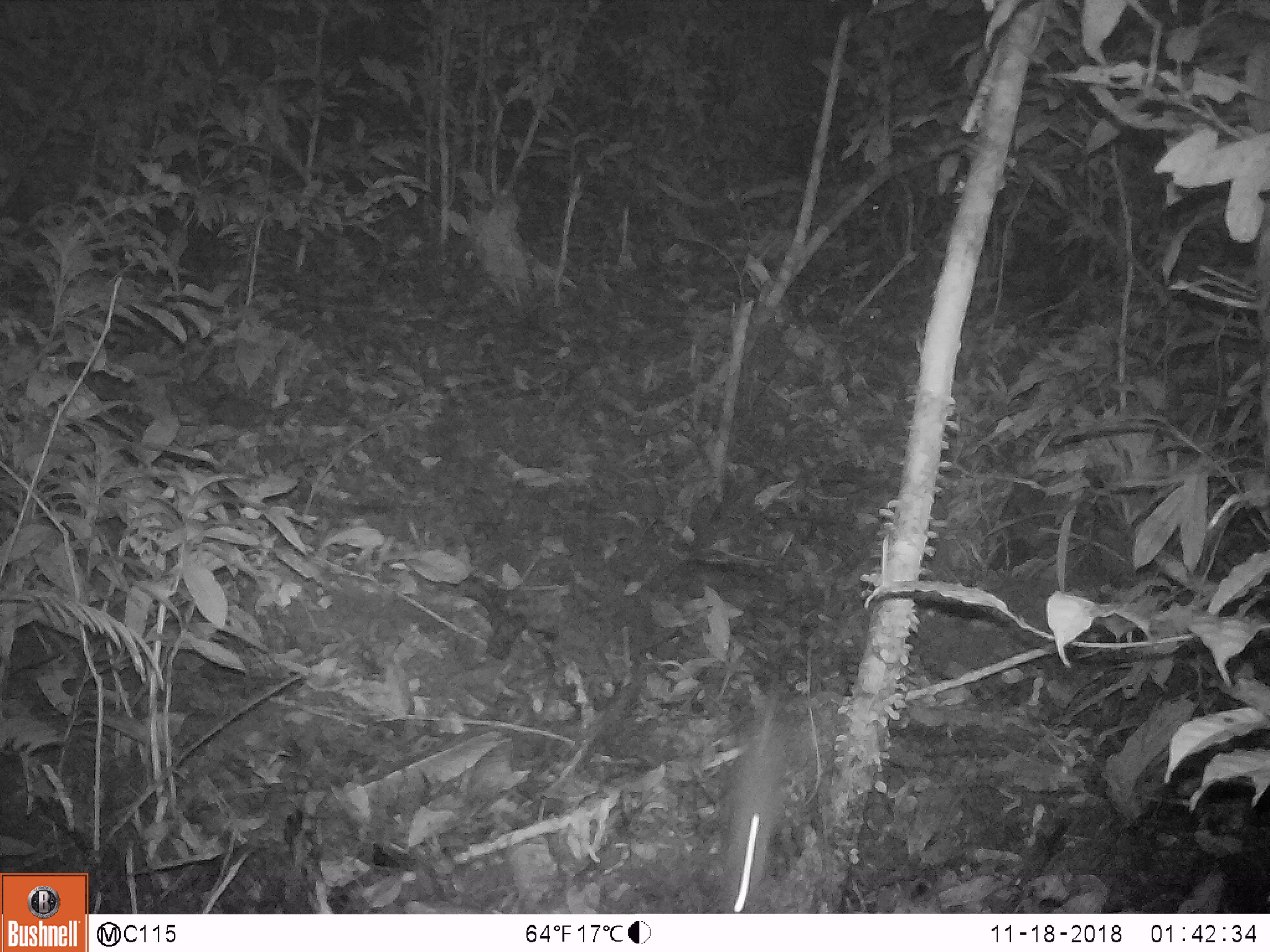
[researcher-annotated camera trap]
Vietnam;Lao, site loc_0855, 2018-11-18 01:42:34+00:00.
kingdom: Animalia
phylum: Chordata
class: Mammalia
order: Rodentia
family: Muridae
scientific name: Muridae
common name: old-world mice and rats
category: unidentified murid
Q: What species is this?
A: Unidentified murid (old-world mice and rats) (Muridae).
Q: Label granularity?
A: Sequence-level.